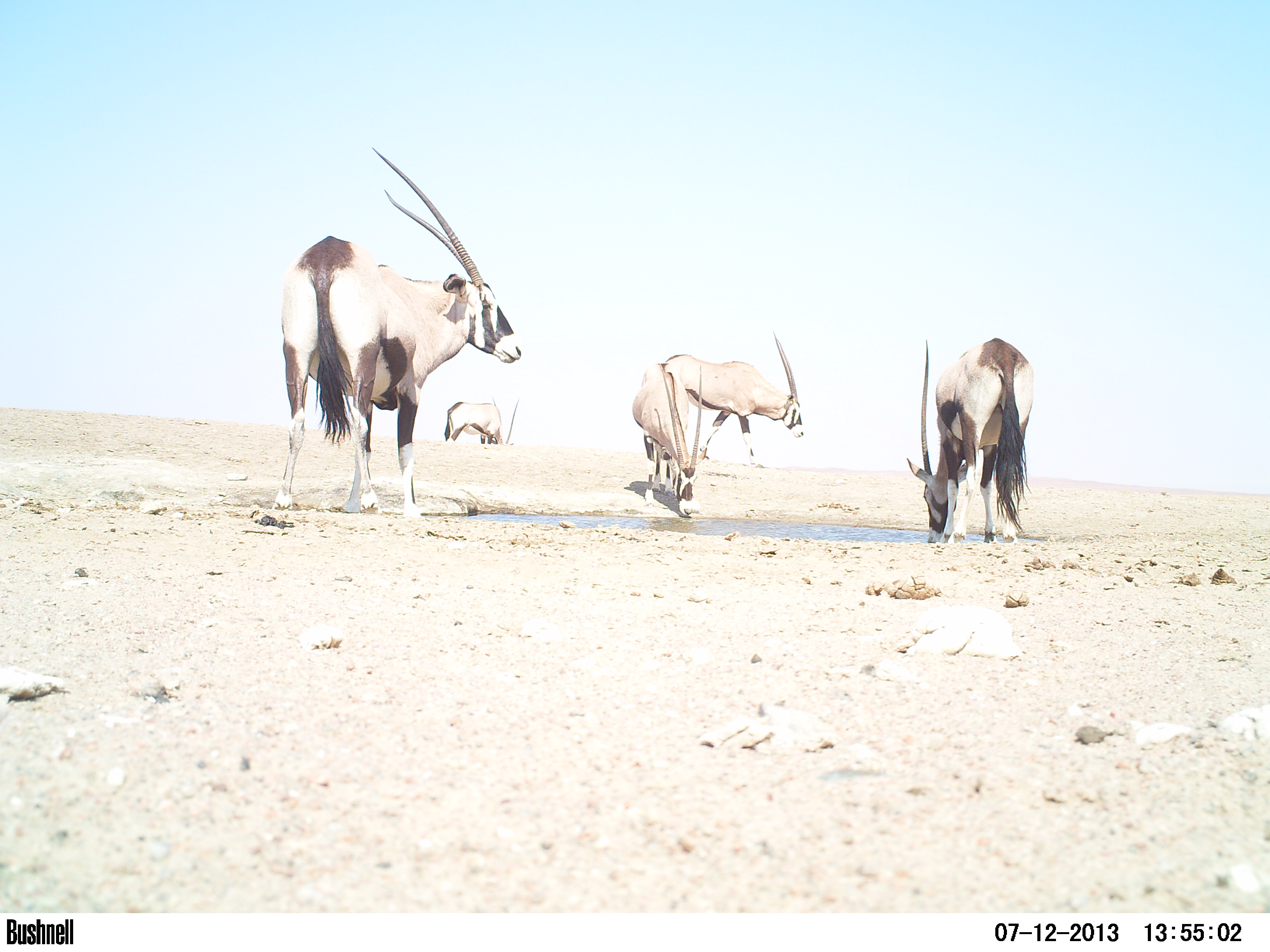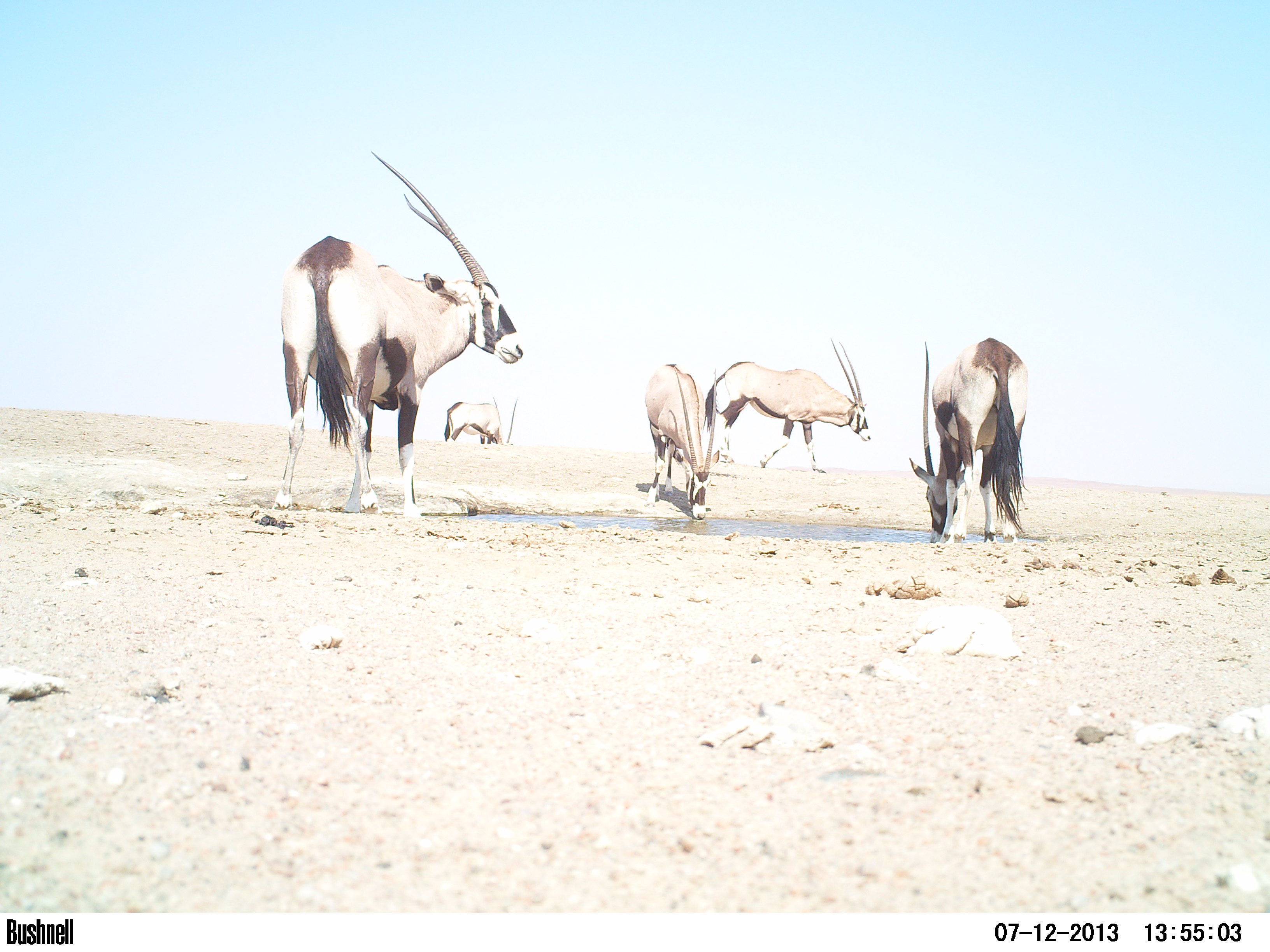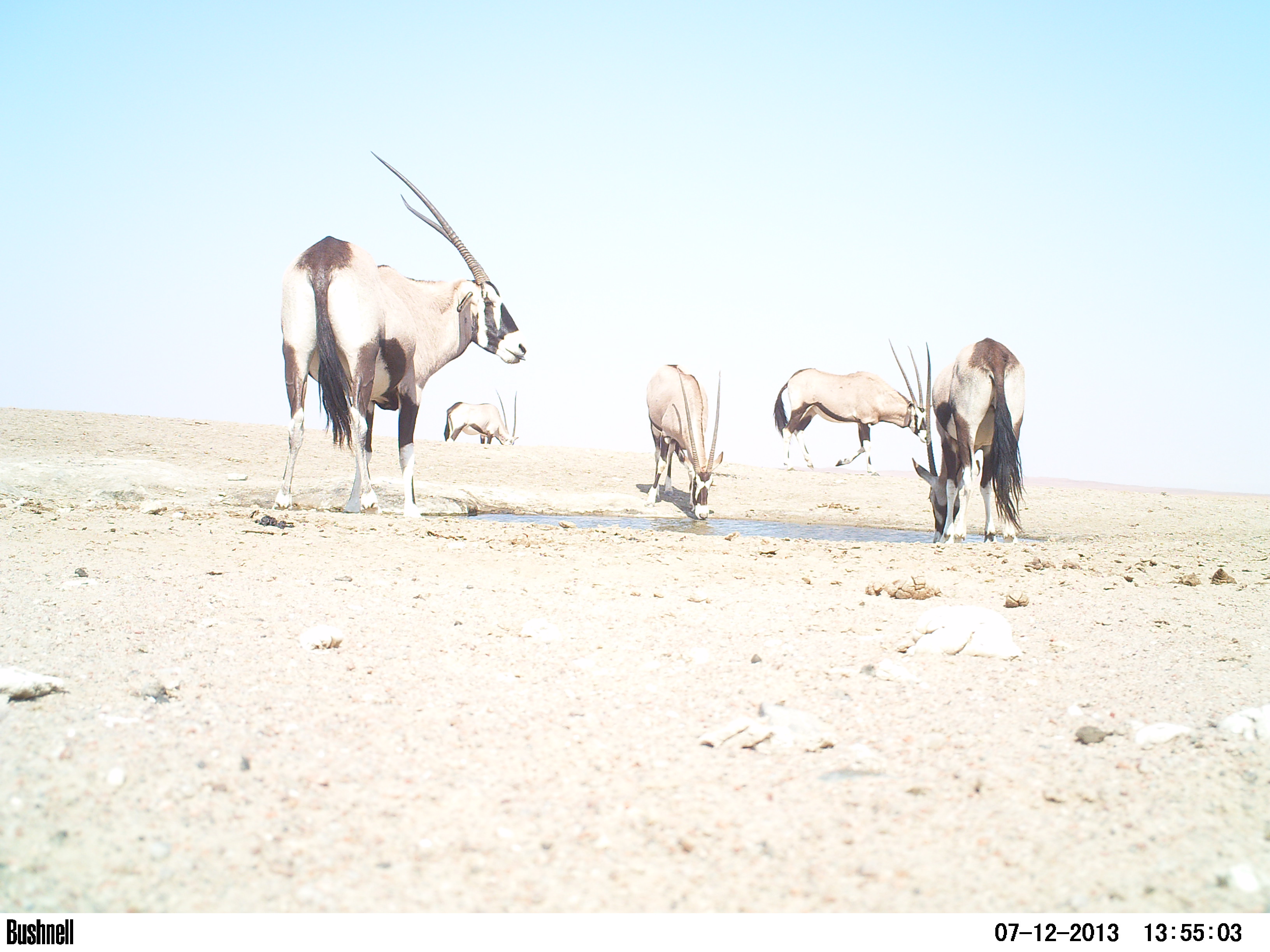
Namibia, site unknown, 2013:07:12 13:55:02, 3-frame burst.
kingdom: Animalia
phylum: Chordata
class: Mammalia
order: Artiodactyla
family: Bovidae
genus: Oryx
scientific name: Oryx gazella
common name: gemsbok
Oryx gazella (gemsbok).